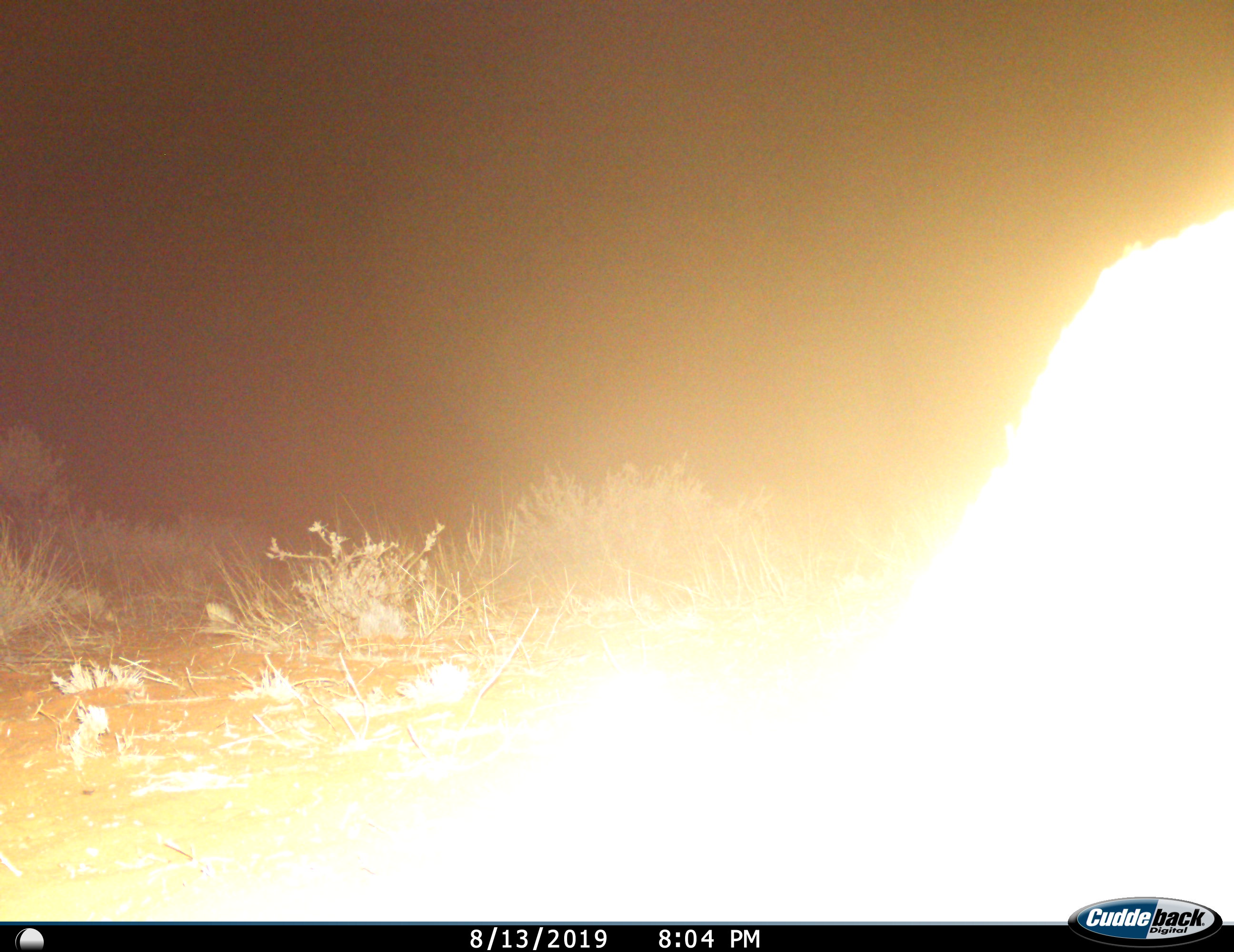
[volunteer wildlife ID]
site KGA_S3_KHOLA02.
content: unidentified animal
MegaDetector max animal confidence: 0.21